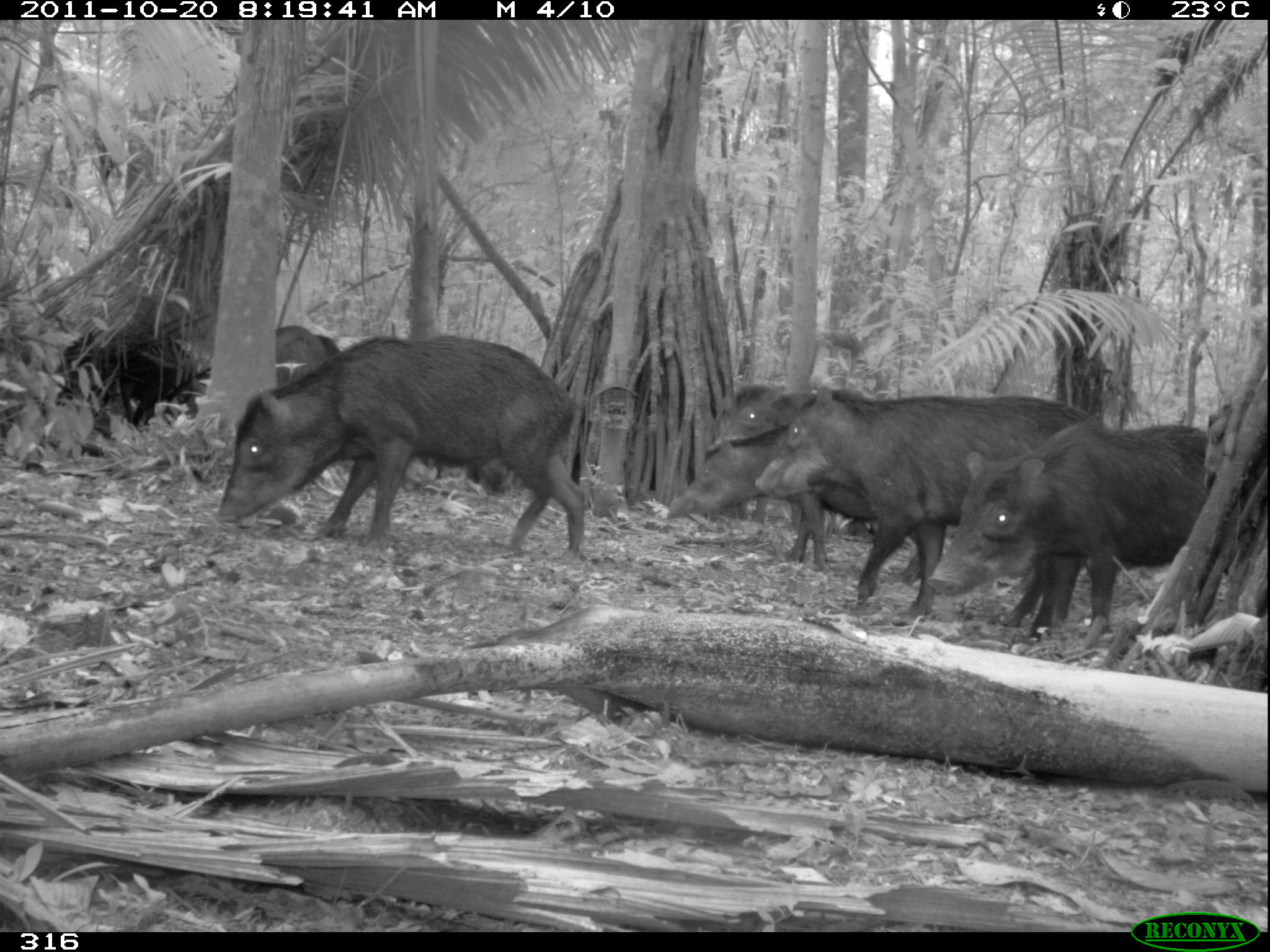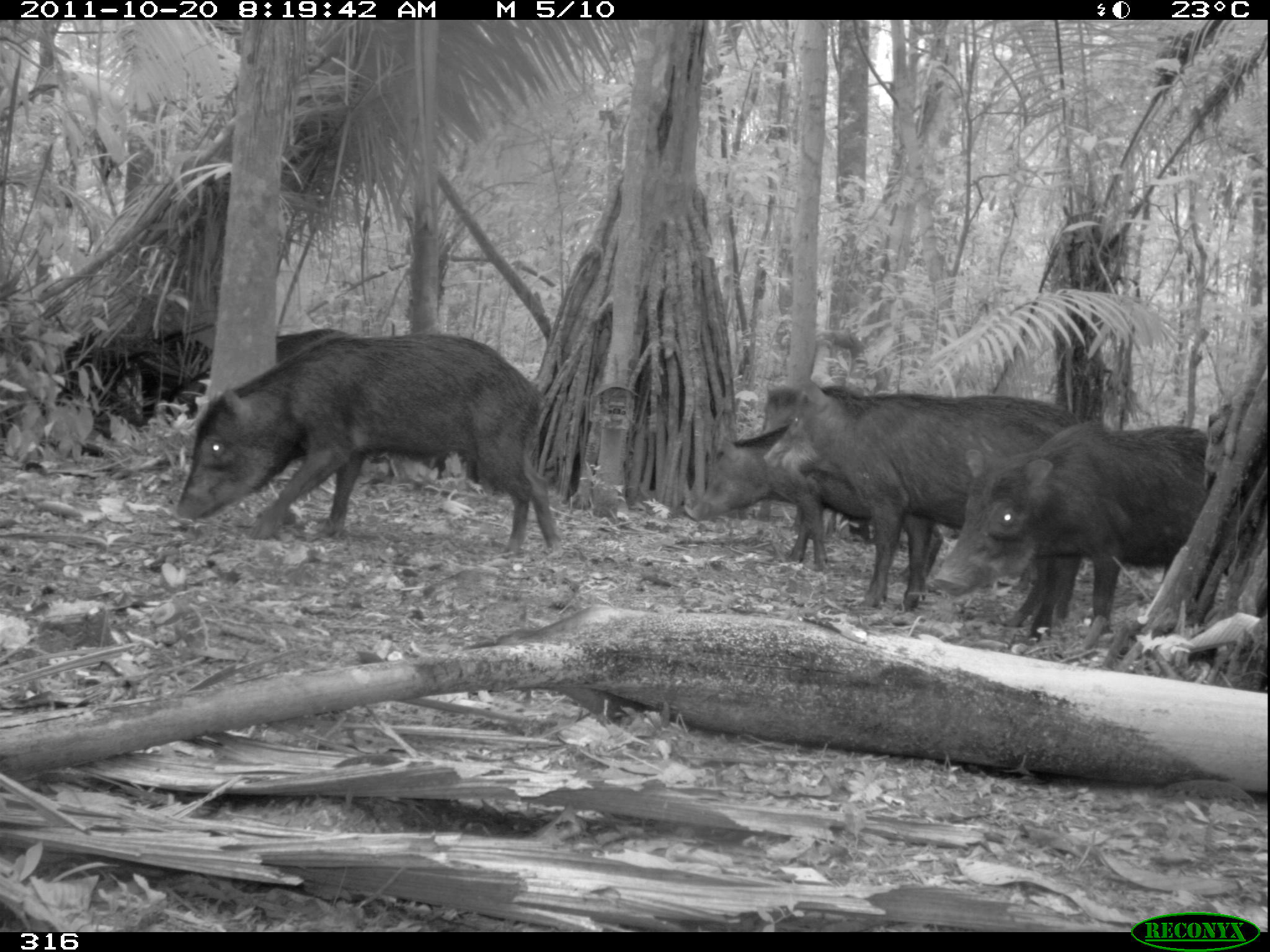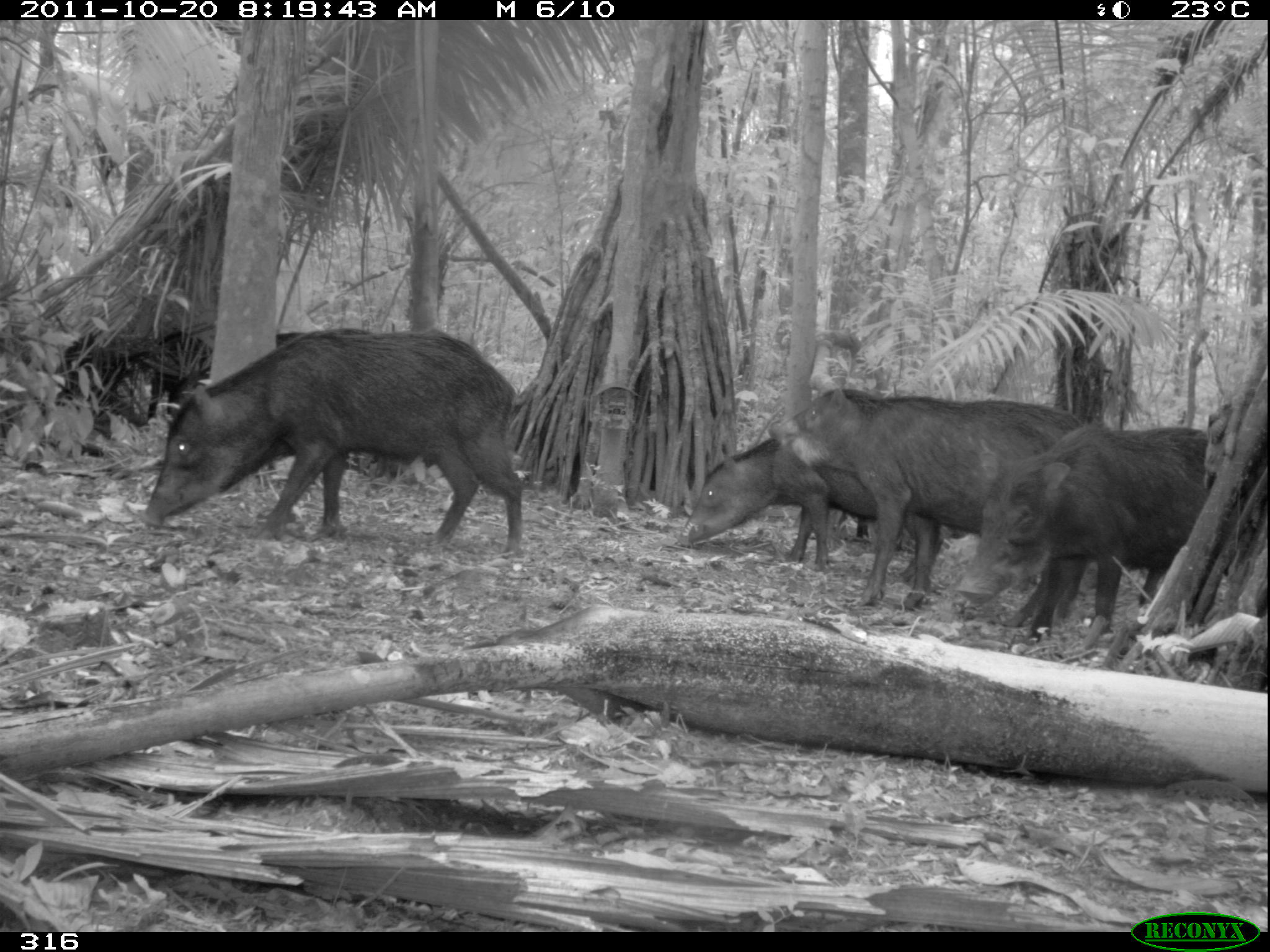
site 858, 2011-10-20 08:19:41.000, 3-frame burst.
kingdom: Animalia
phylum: Chordata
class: Mammalia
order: Artiodactyla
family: Tayassuidae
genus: Tayassu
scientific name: Tayassu pecari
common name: white-lipped peccary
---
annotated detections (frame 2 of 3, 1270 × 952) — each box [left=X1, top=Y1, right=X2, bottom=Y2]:
tayassu pecari: [left=166, top=331, right=563, bottom=560]; [left=763, top=374, right=1082, bottom=621]; [left=930, top=418, right=1229, bottom=635]; [left=682, top=423, right=961, bottom=583]; [left=161, top=326, right=346, bottom=520]; [left=56, top=325, right=210, bottom=425]